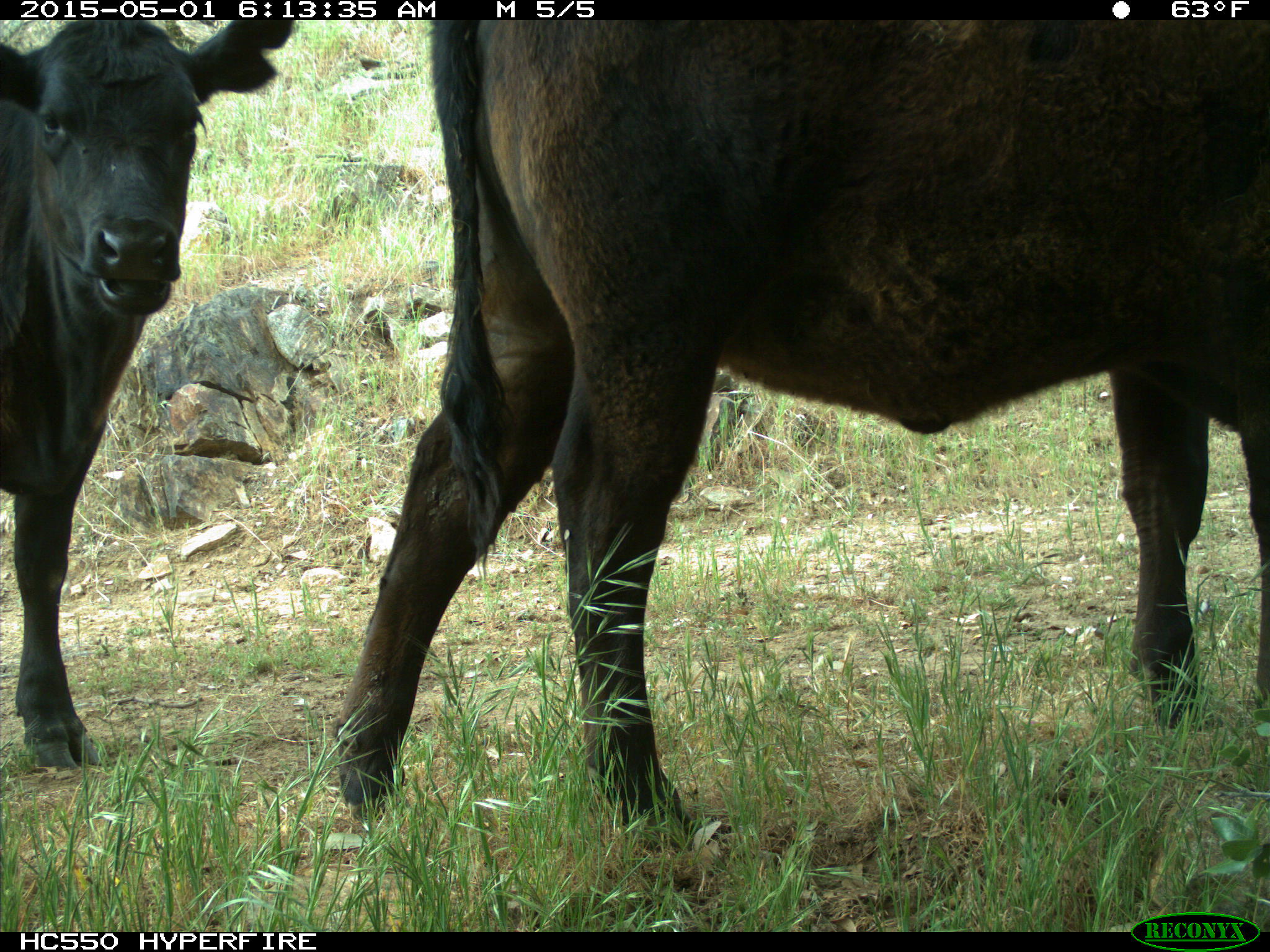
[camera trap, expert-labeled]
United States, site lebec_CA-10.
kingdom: Animalia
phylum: Chordata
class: Mammalia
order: Artiodactyla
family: Bovidae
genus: Bos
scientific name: Bos taurus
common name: domestic cow